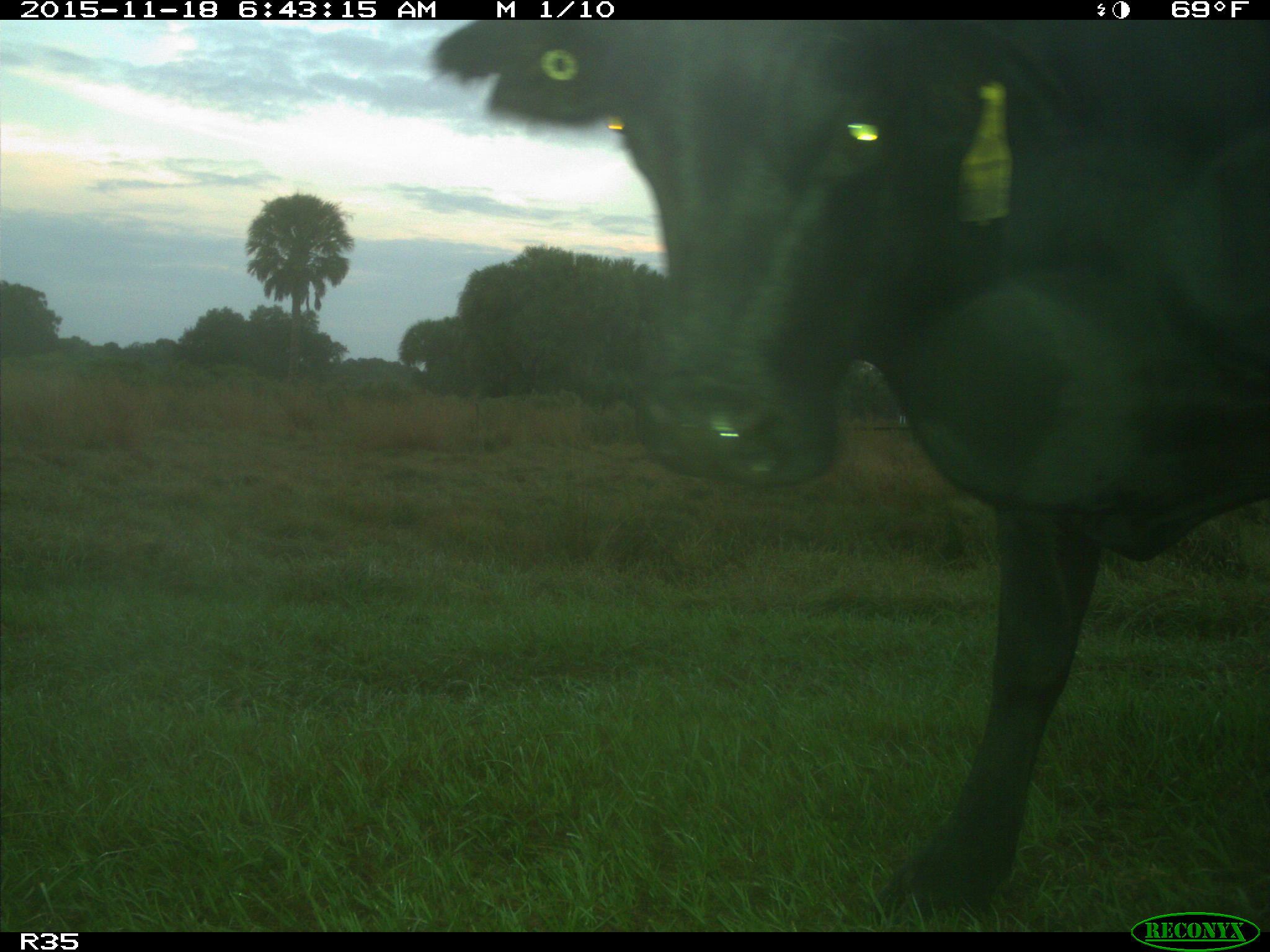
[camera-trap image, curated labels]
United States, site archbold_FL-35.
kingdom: Animalia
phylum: Chordata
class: Mammalia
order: Artiodactyla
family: Bovidae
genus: Bos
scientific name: Bos taurus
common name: domestic cow